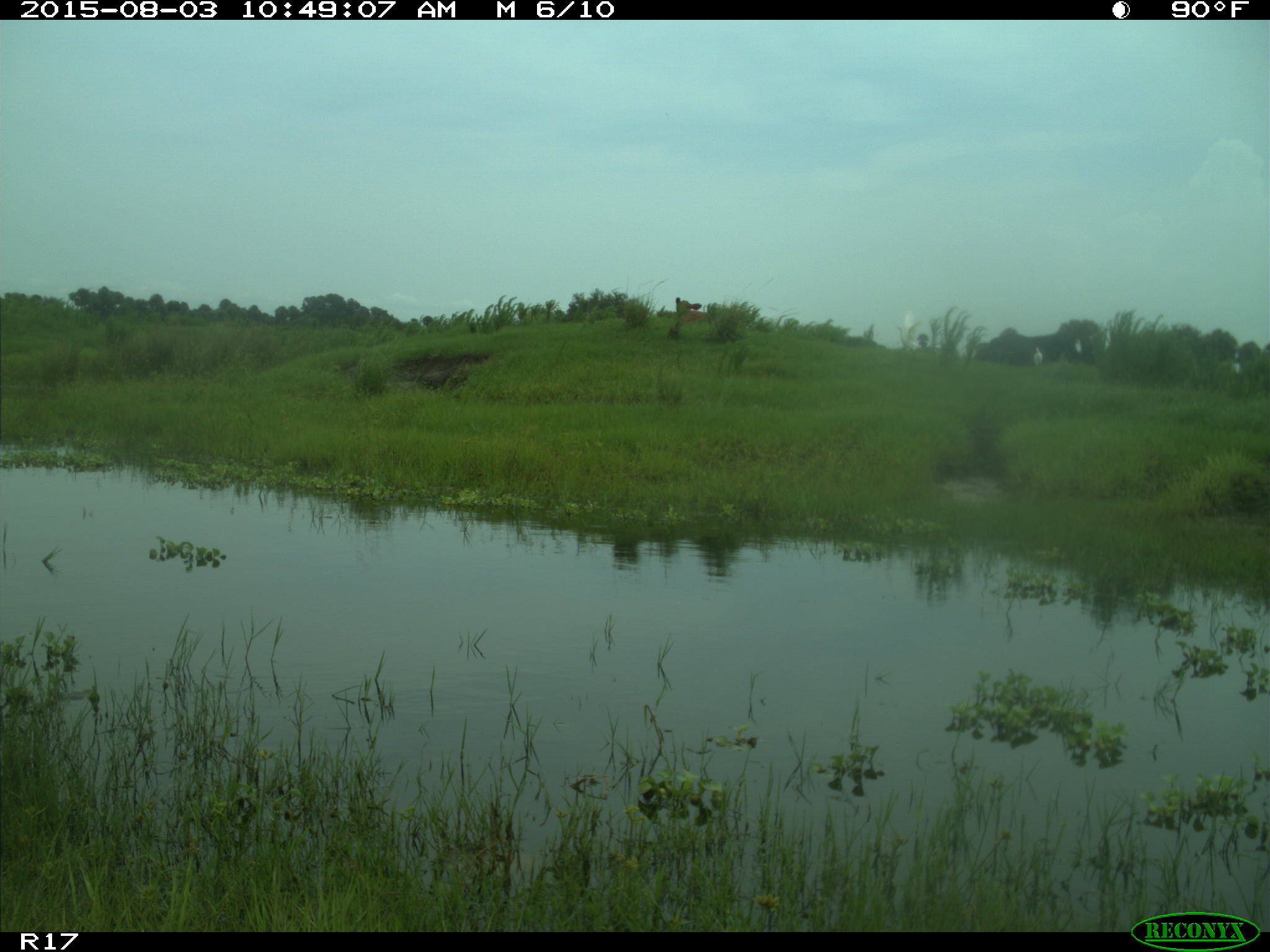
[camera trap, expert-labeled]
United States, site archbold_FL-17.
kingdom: Animalia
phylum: Chordata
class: Mammalia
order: Artiodactyla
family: Bovidae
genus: Bos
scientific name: Bos taurus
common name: domestic cow